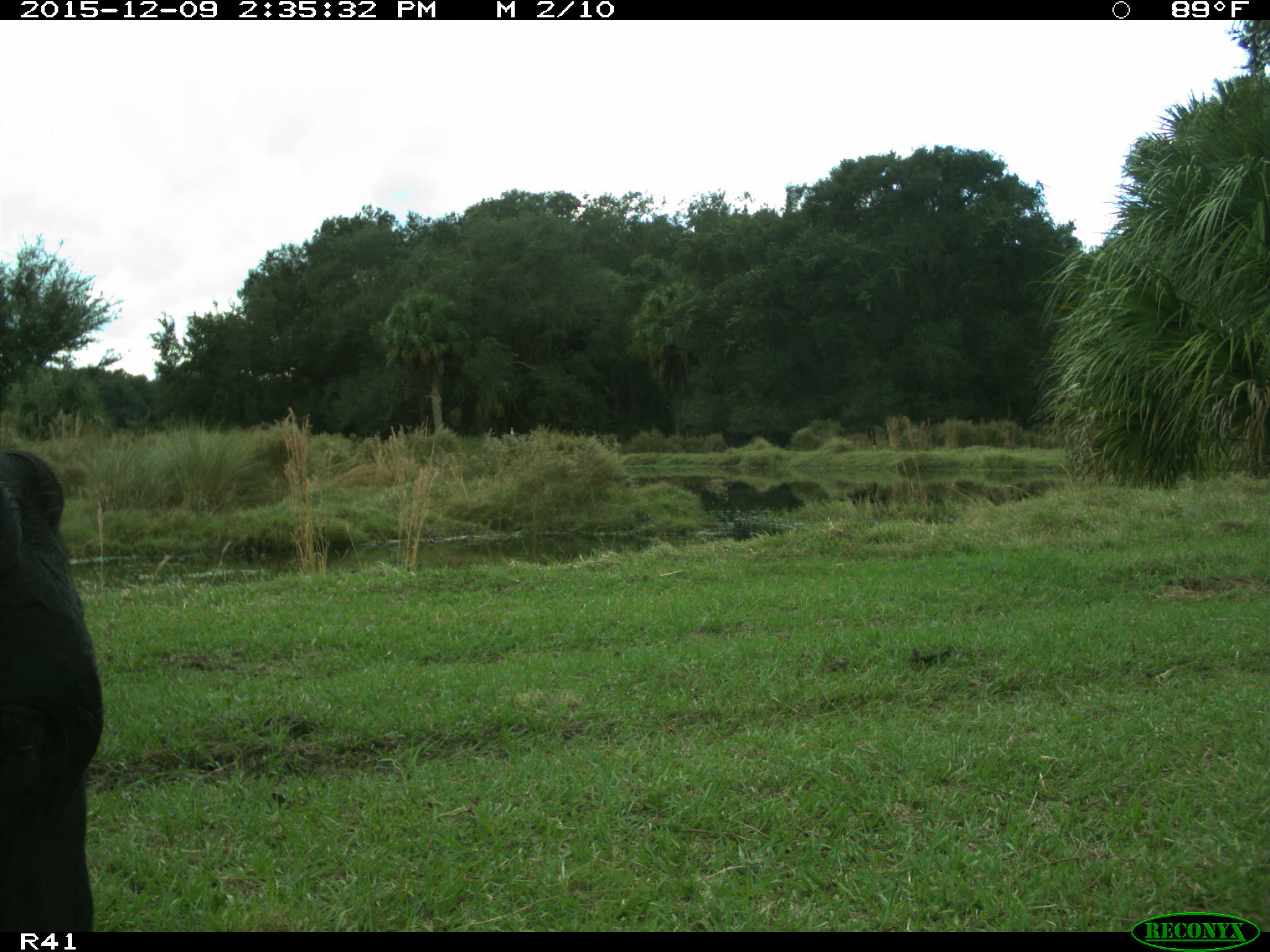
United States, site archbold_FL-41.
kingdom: Animalia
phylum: Chordata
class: Mammalia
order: Artiodactyla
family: Bovidae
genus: Bos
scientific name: Bos taurus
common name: domestic cow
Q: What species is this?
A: Bos taurus (domestic cow).